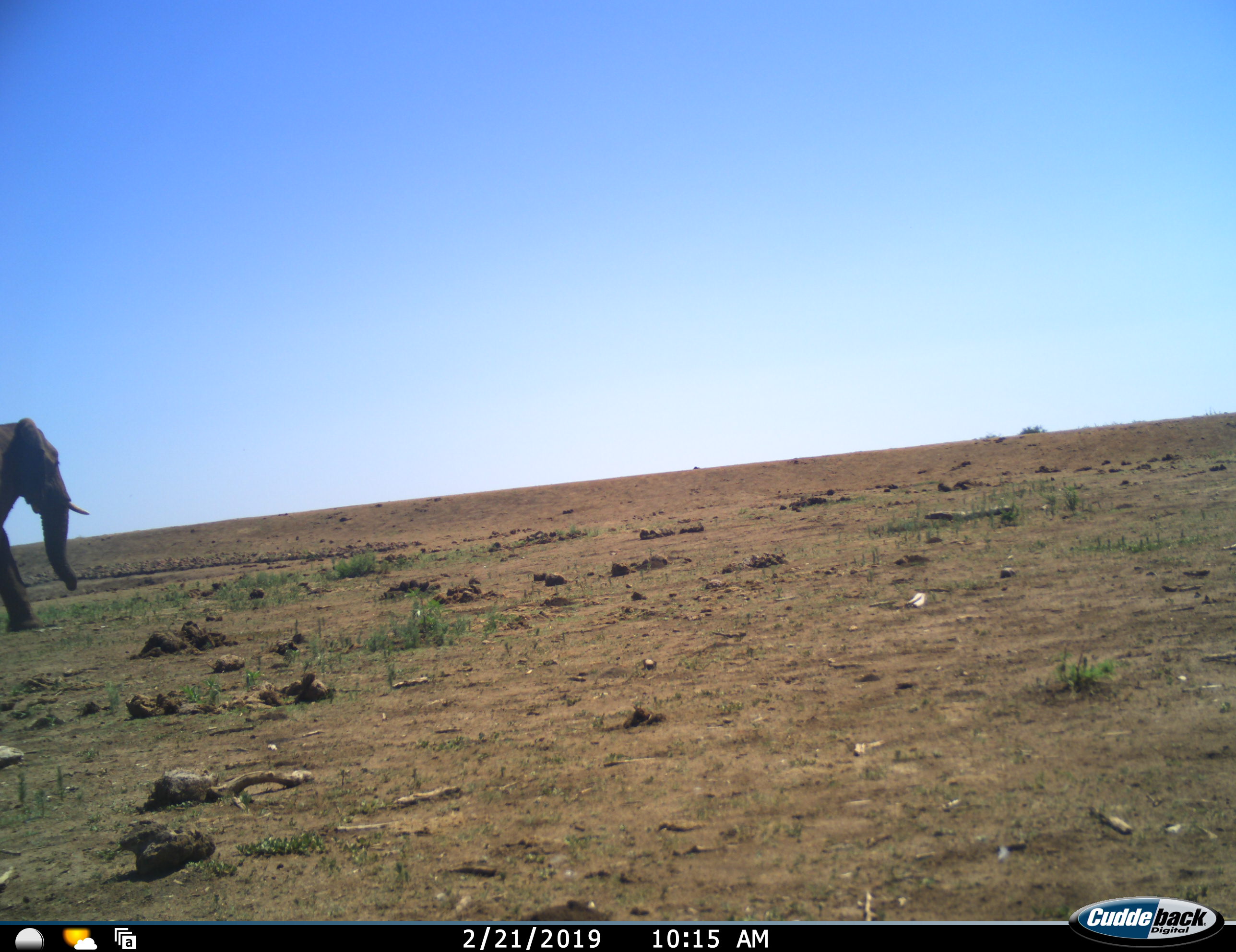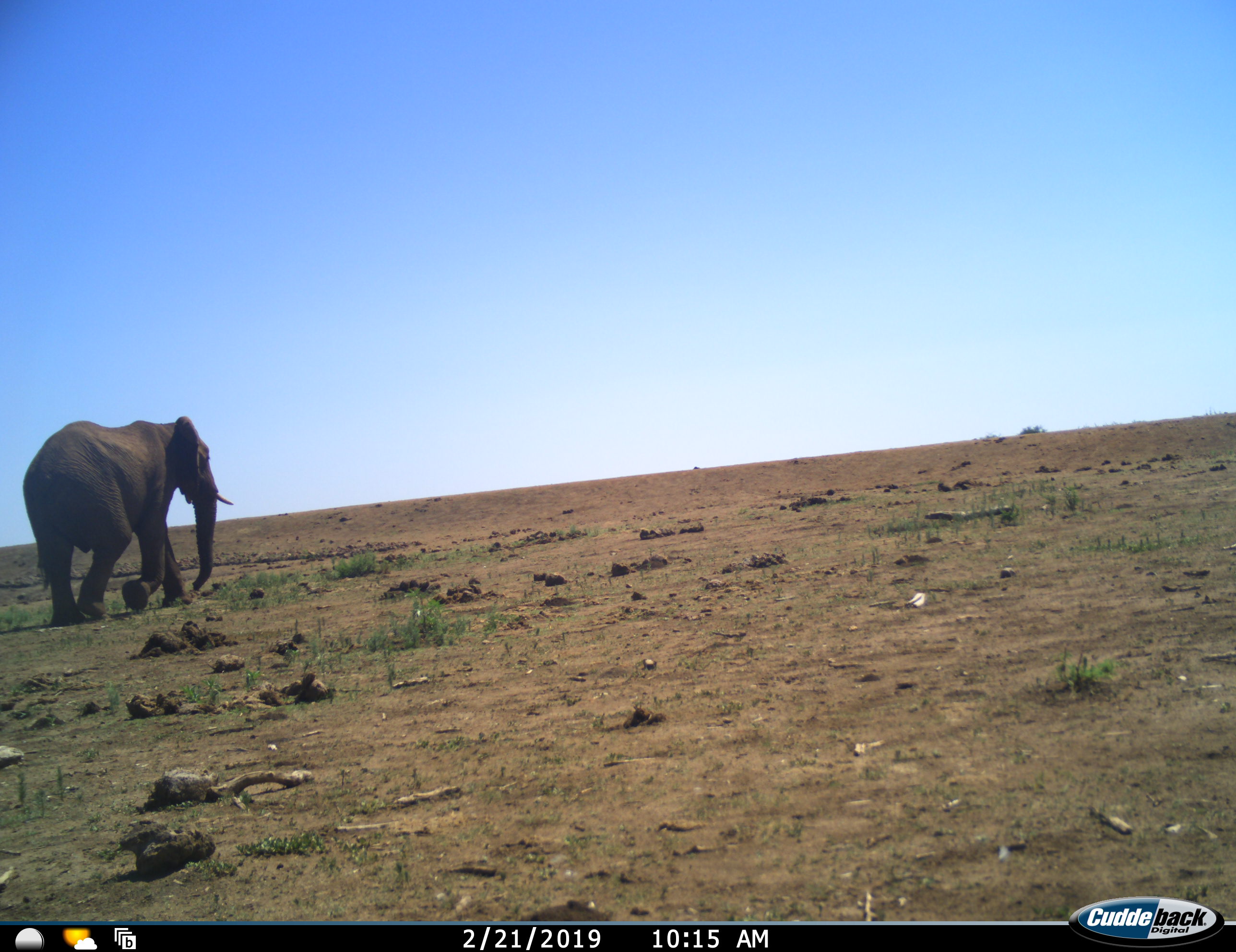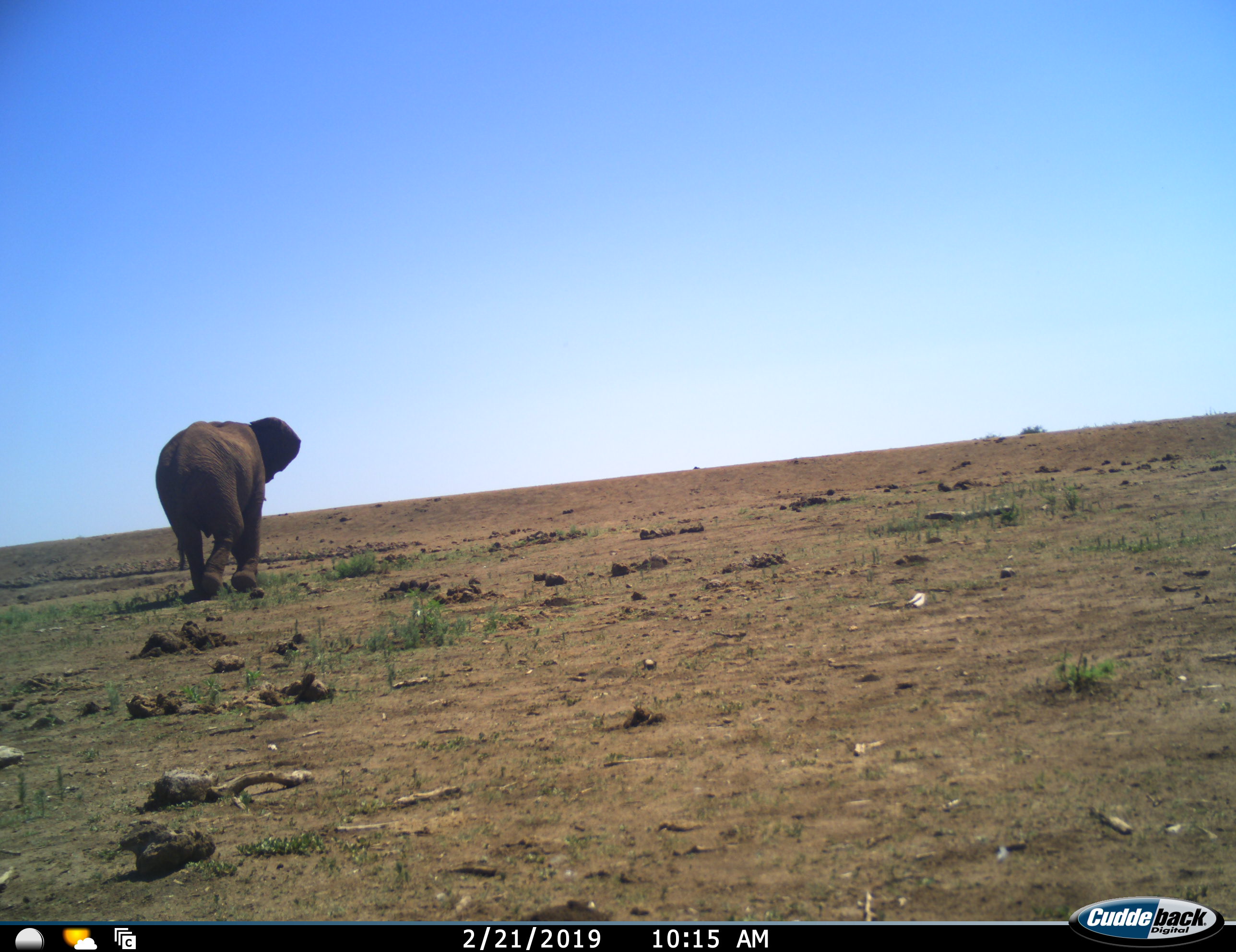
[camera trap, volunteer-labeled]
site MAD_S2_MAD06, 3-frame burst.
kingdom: Animalia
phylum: Chordata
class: Mammalia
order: Proboscidea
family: Elephantidae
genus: Loxodonta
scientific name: Loxodonta africana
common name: african bush elephant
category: elephant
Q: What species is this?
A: Elephant (african bush elephant) (Loxodonta africana).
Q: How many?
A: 1.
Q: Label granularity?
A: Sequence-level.